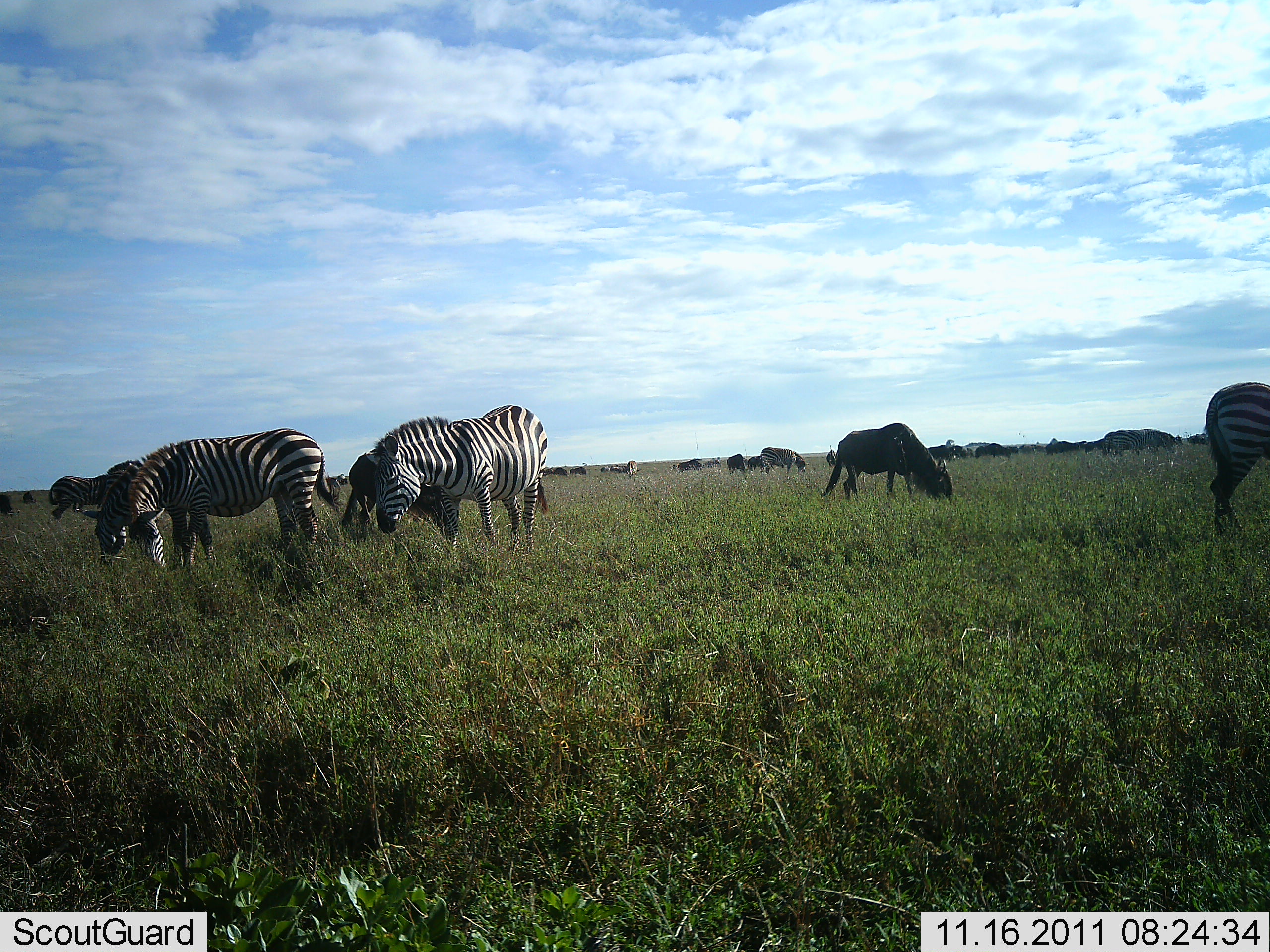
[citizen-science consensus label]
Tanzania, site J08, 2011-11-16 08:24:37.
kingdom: Animalia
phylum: Chordata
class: Mammalia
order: Artiodactyla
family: Bovidae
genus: Connochaetes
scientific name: Connochaetes taurinus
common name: blue wildebeest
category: wildebeest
Wildebeest (blue wildebeest) (Connochaetes taurinus), count 11-50. Behavior (volunteer vote fractions): standing 67%, resting 0%, moving 17%, interacting 8%. Young present (vote fraction): 0%. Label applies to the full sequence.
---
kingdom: Animalia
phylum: Chordata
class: Mammalia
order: Perissodactyla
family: Equidae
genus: Equus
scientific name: Equus quagga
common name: plains zebra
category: zebra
Zebra (plains zebra) (Equus quagga), count 6. Behavior (volunteer vote fractions): standing 26%, resting 0%, moving 11%, interacting 5%. Young present (vote fraction): 0%. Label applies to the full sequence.